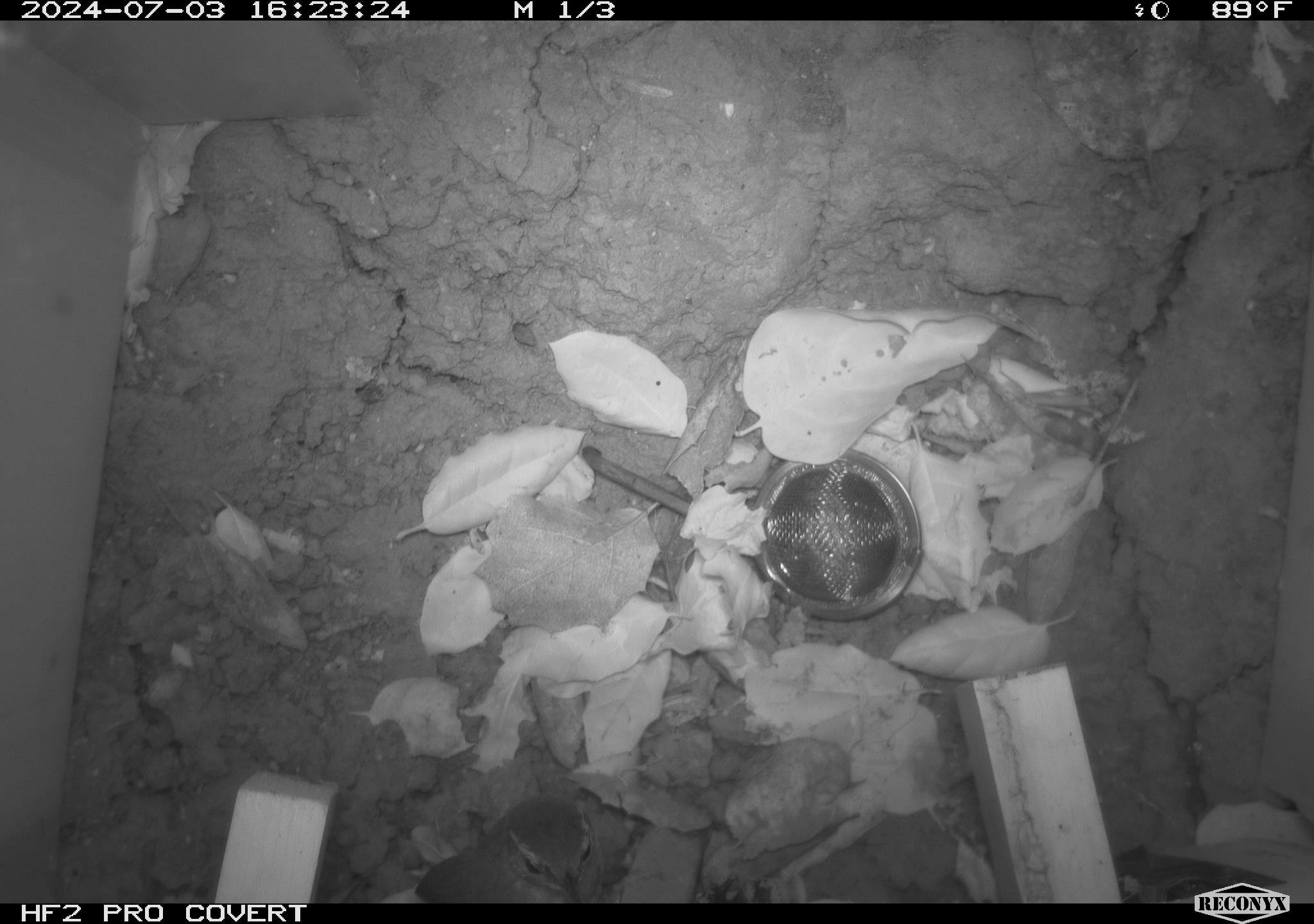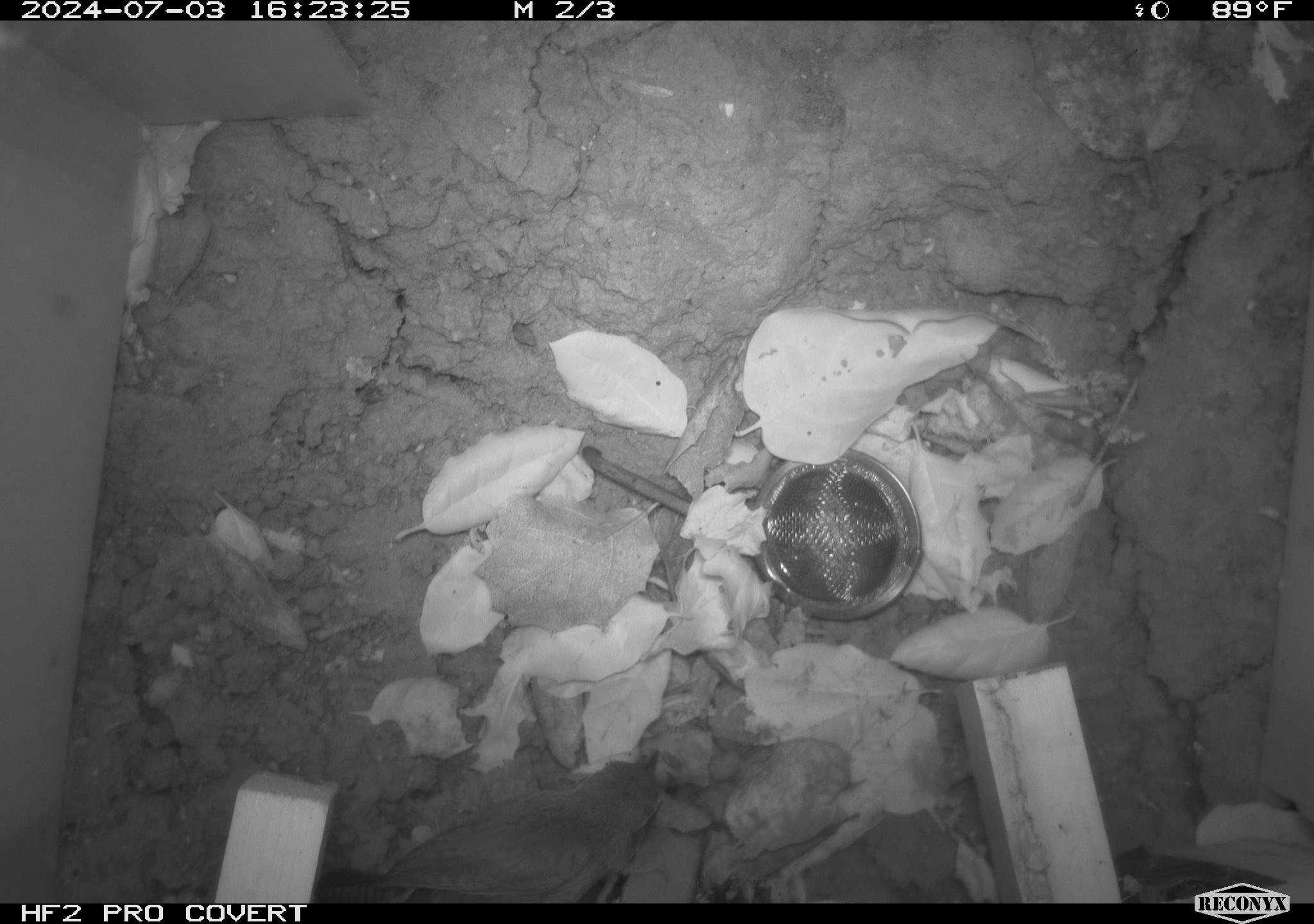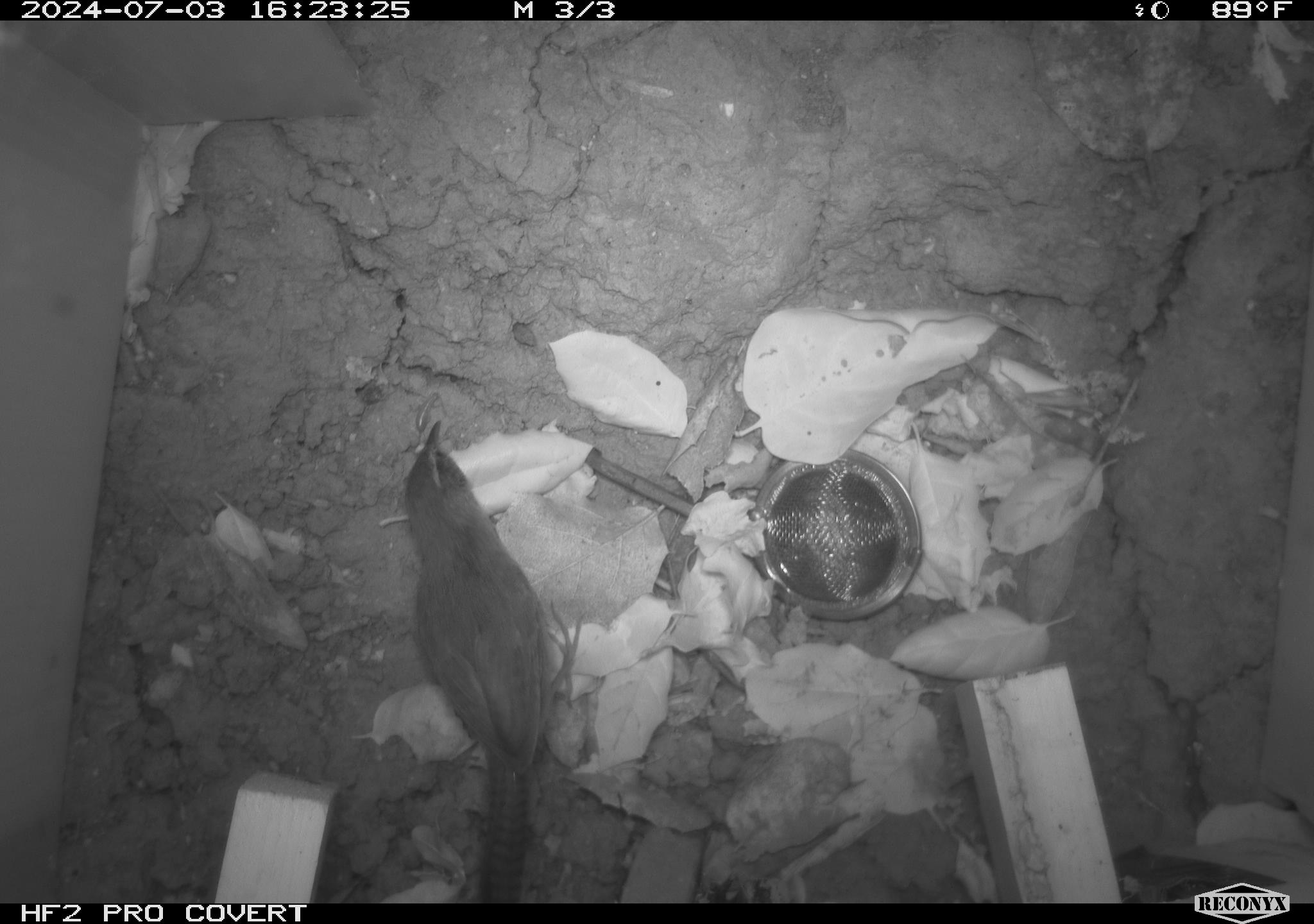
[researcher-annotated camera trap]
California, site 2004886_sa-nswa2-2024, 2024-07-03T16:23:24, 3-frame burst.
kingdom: Animalia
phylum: Chordata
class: Aves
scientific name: Aves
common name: bird